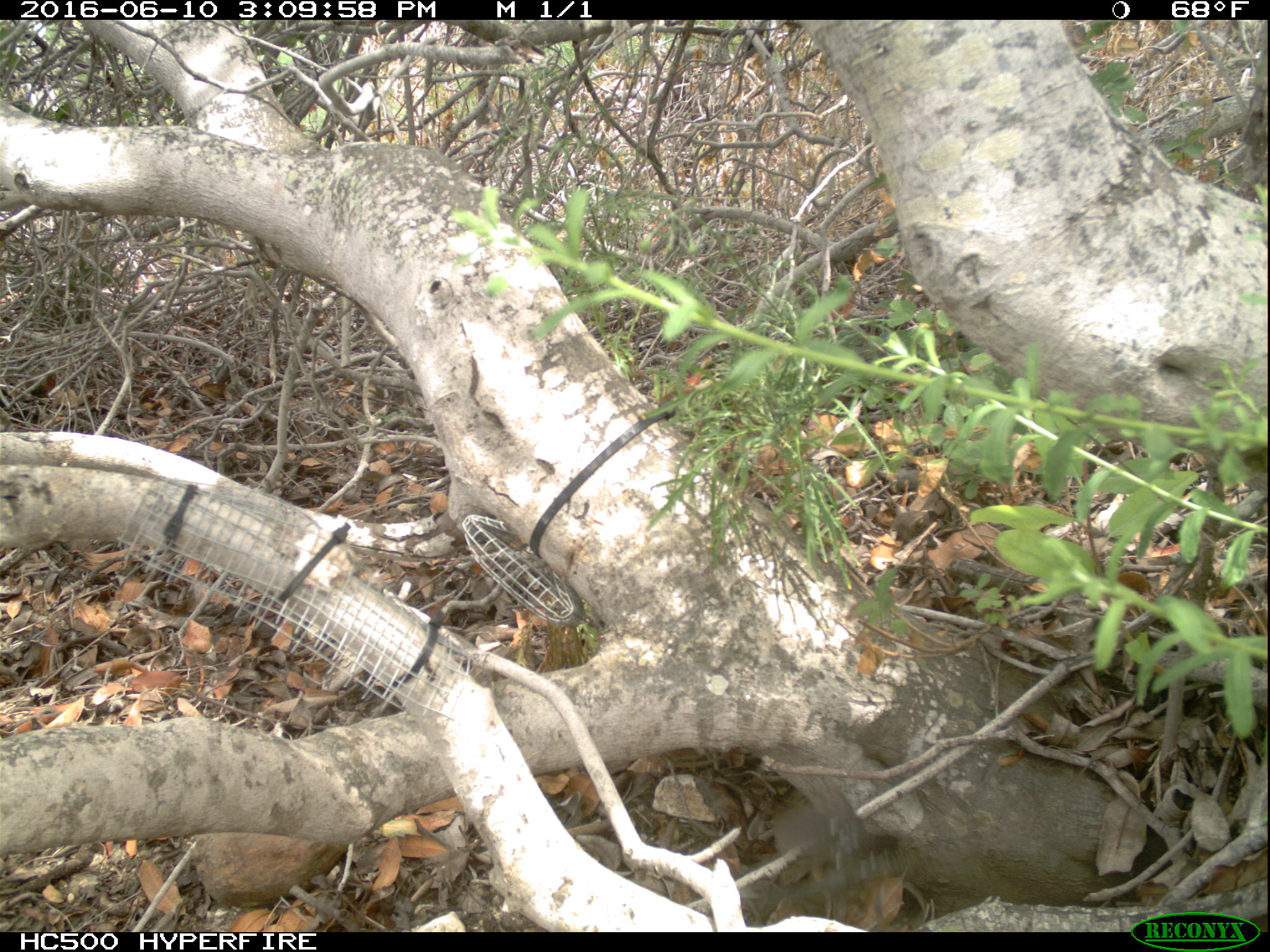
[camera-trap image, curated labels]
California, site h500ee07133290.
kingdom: Animalia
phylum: Chordata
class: Aves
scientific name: Aves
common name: bird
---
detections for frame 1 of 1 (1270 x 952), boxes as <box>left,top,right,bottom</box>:
bird: <box>773,780,908,894</box>